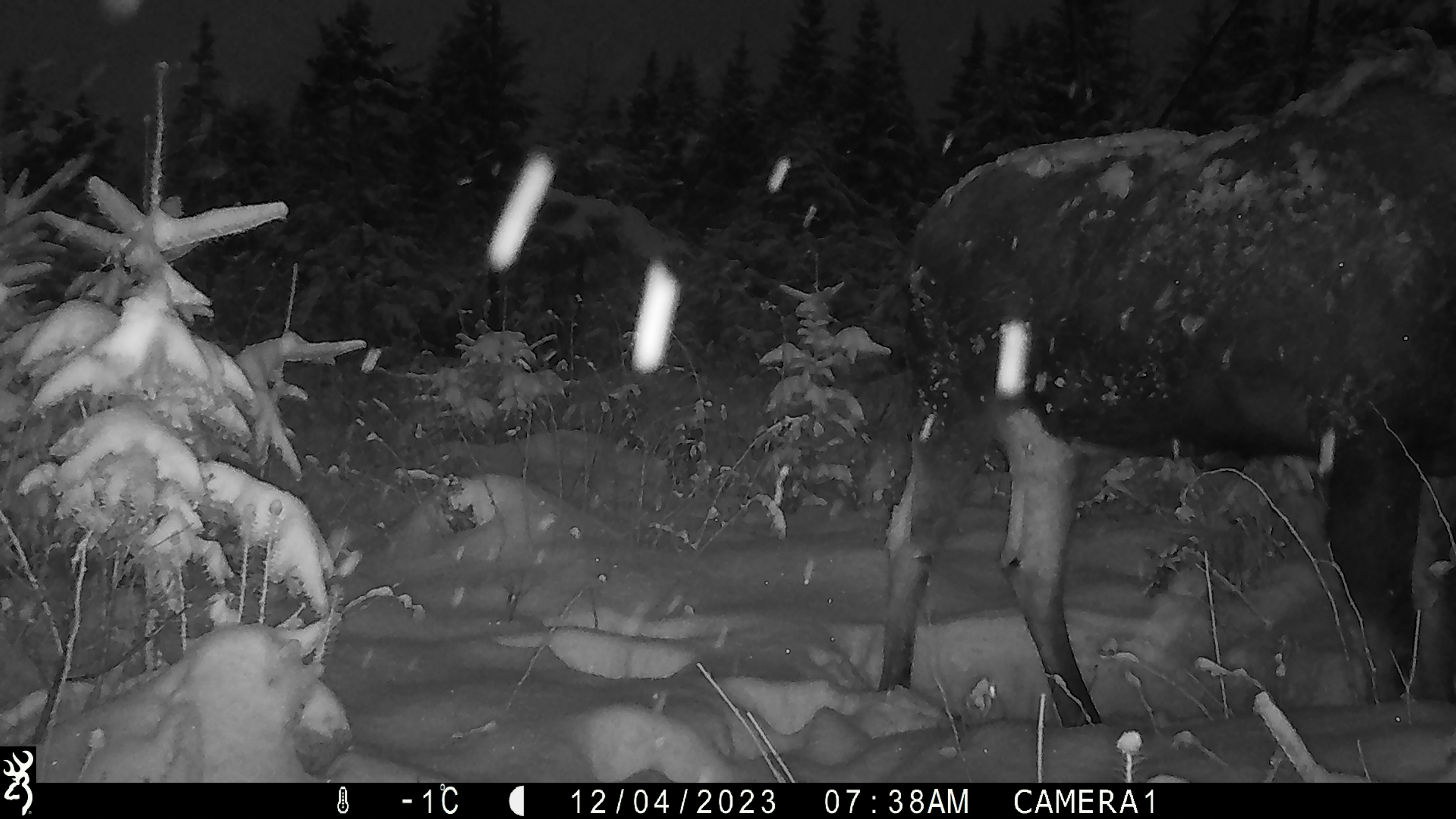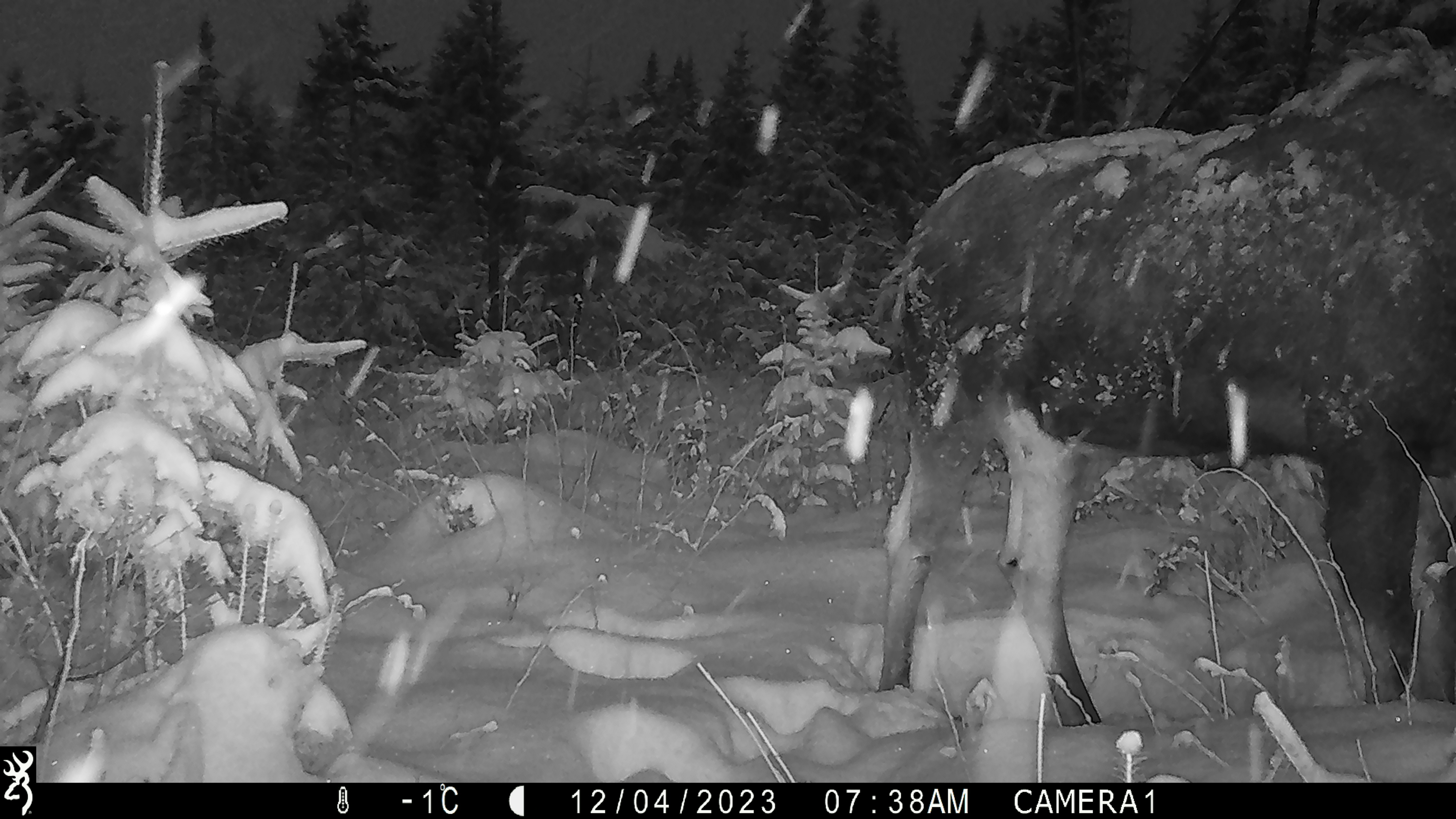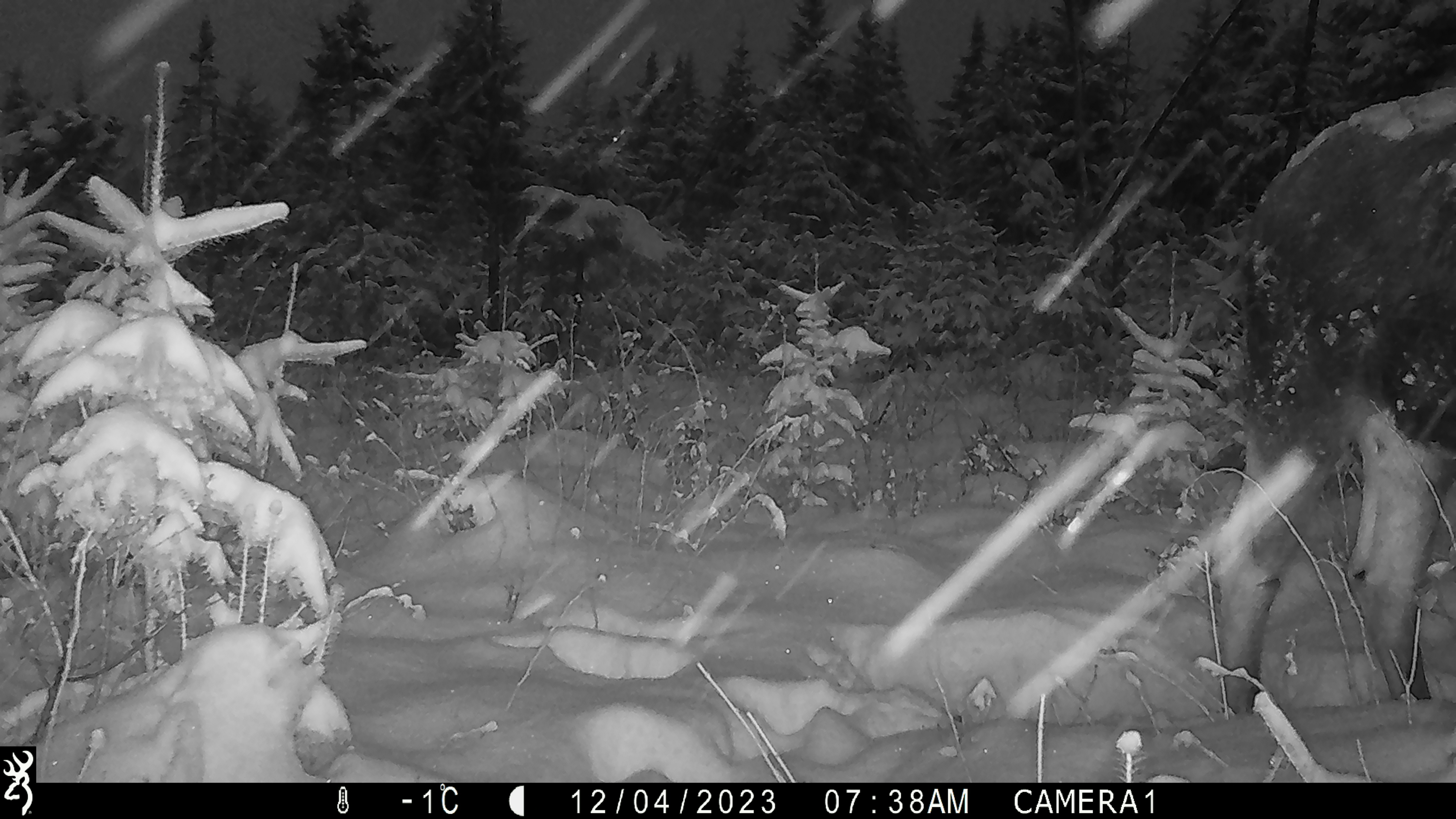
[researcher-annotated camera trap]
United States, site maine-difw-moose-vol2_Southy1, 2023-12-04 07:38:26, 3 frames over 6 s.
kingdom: Animalia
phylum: Chordata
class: Mammalia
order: Artiodactyla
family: Cervidae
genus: Alces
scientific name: Alces alces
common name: moose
Moose (Alces alces).